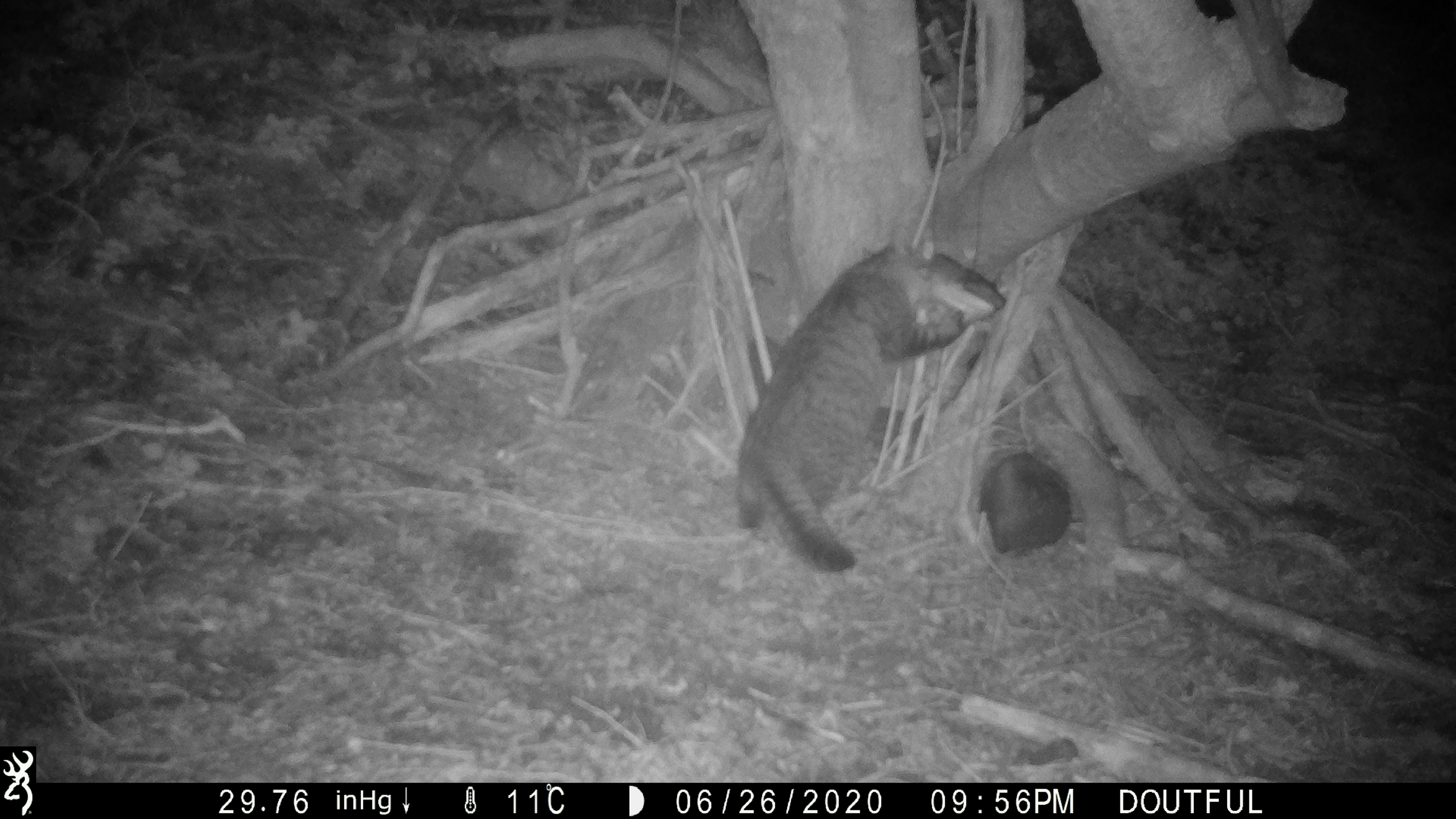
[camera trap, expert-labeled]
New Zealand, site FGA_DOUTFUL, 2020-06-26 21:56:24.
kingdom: Animalia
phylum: Chordata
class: Mammalia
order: Carnivora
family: Felidae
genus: Felis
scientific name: Felis catus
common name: domestic cat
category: cat